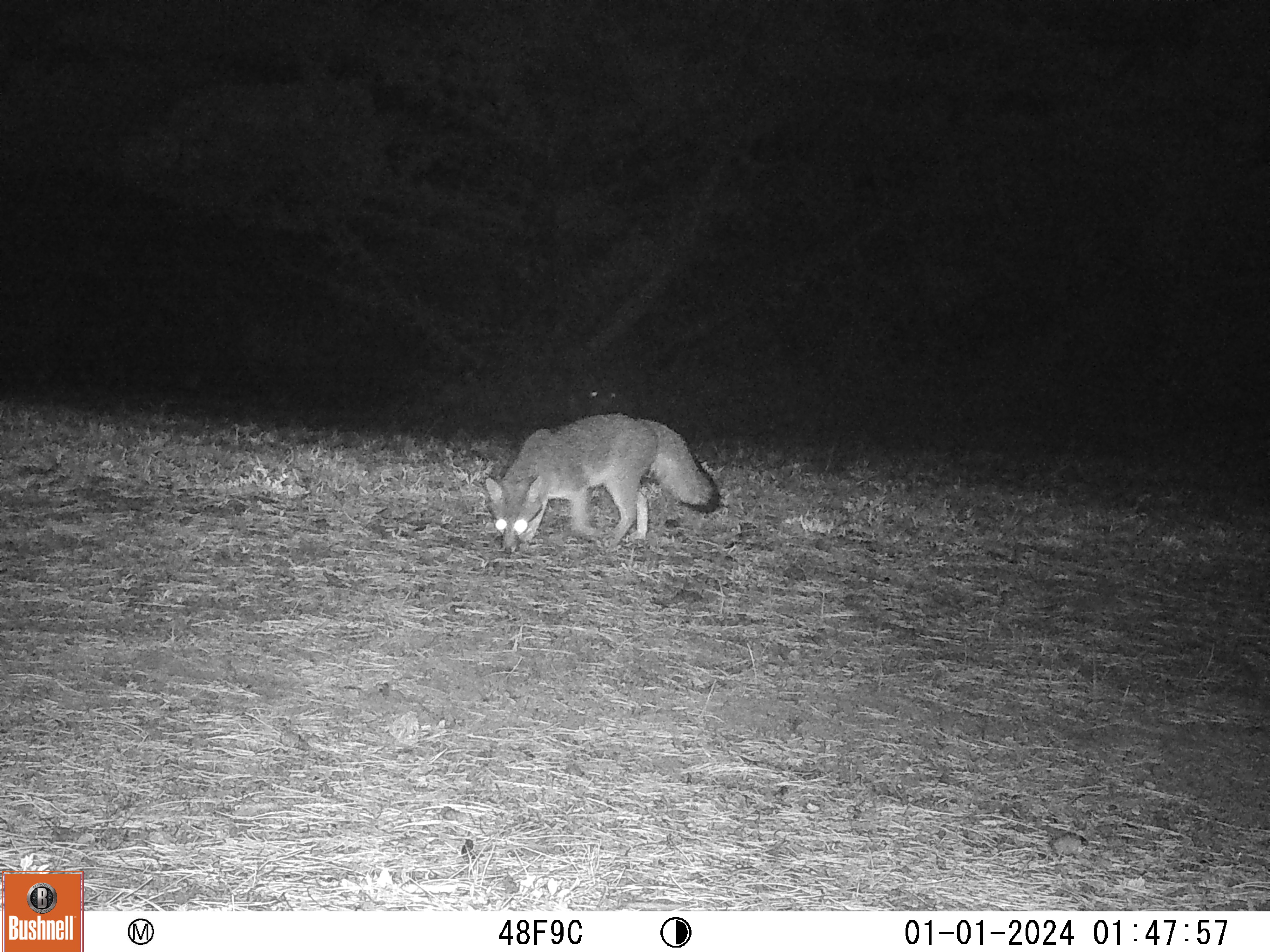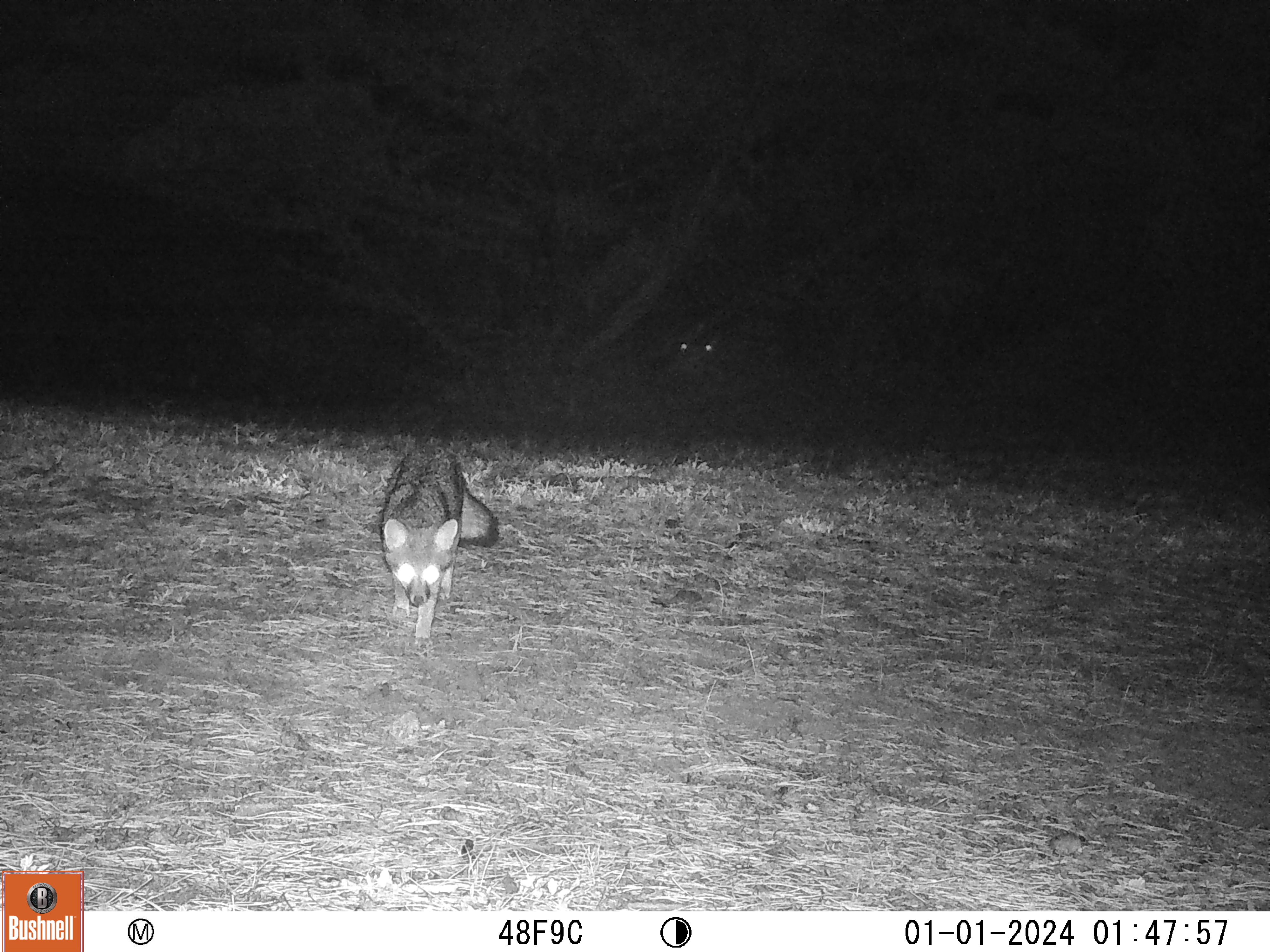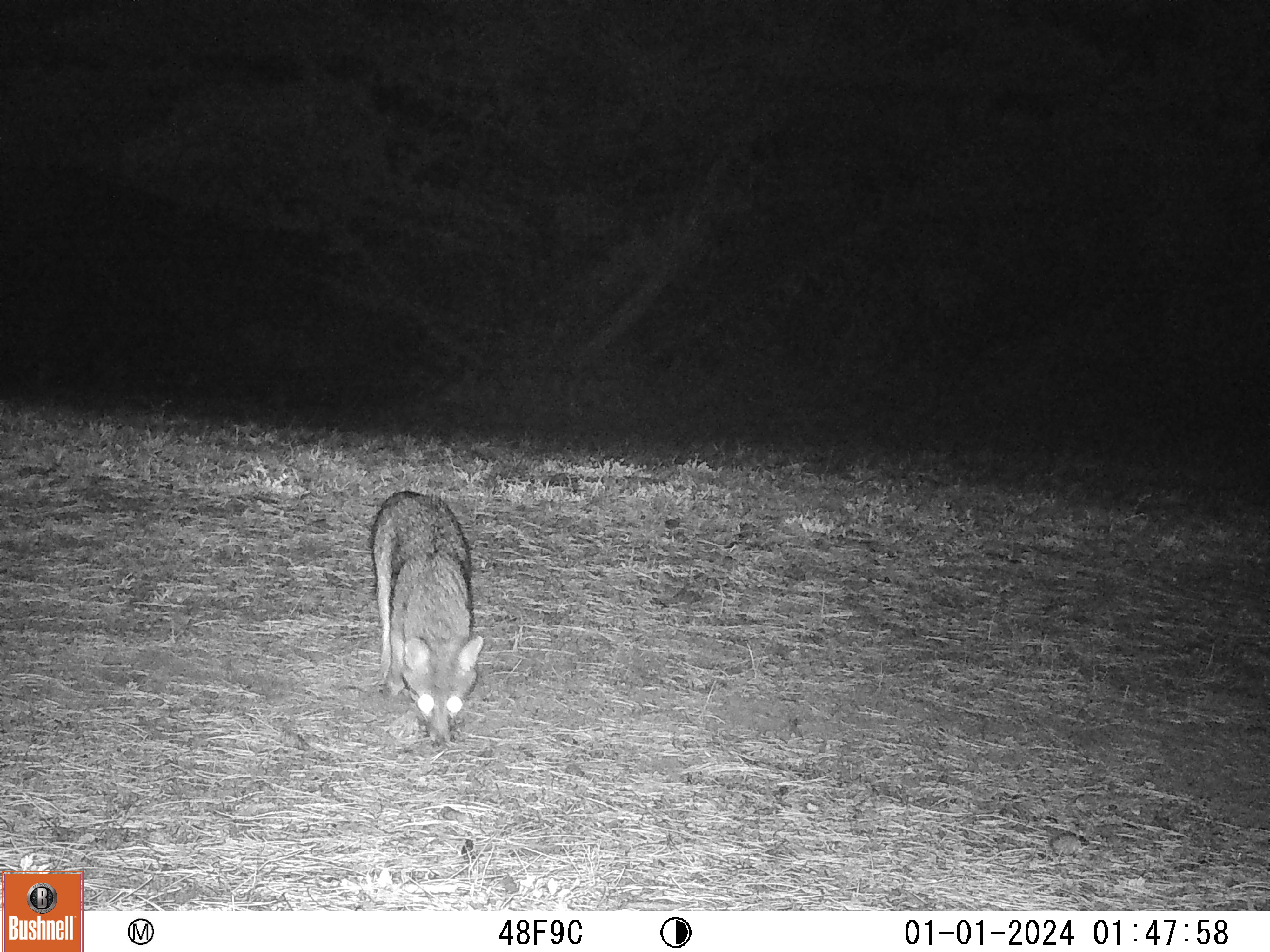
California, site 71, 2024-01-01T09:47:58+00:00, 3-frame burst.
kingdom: Animalia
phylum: Chordata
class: Mammalia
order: Carnivora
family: Canidae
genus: Urocyon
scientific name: Urocyon cinereoargenteus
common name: gray fox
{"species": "gray fox (Urocyon cinereoargenteus)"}